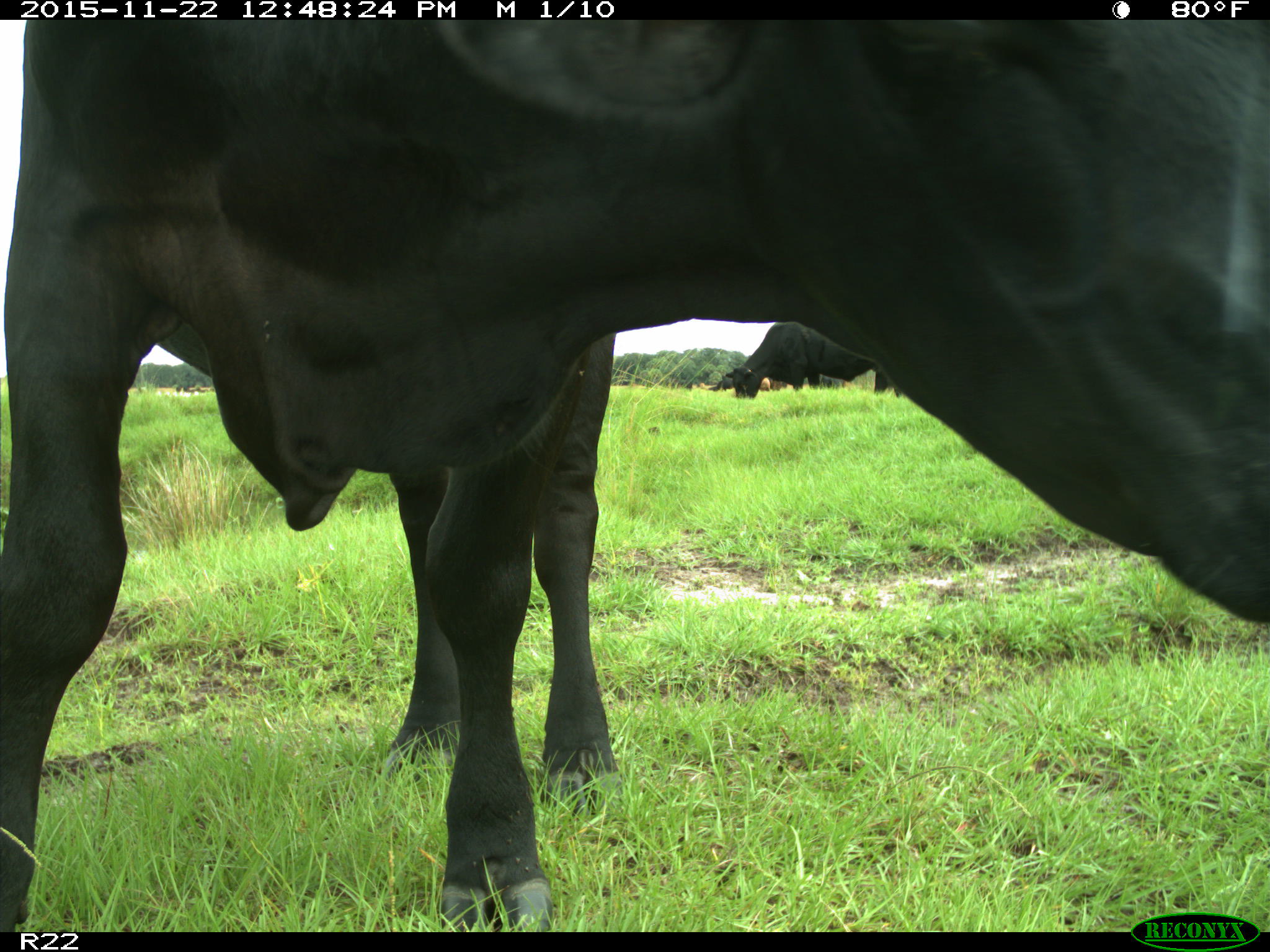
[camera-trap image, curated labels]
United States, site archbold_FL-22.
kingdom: Animalia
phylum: Chordata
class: Mammalia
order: Artiodactyla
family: Bovidae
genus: Bos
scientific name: Bos taurus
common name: domestic cow